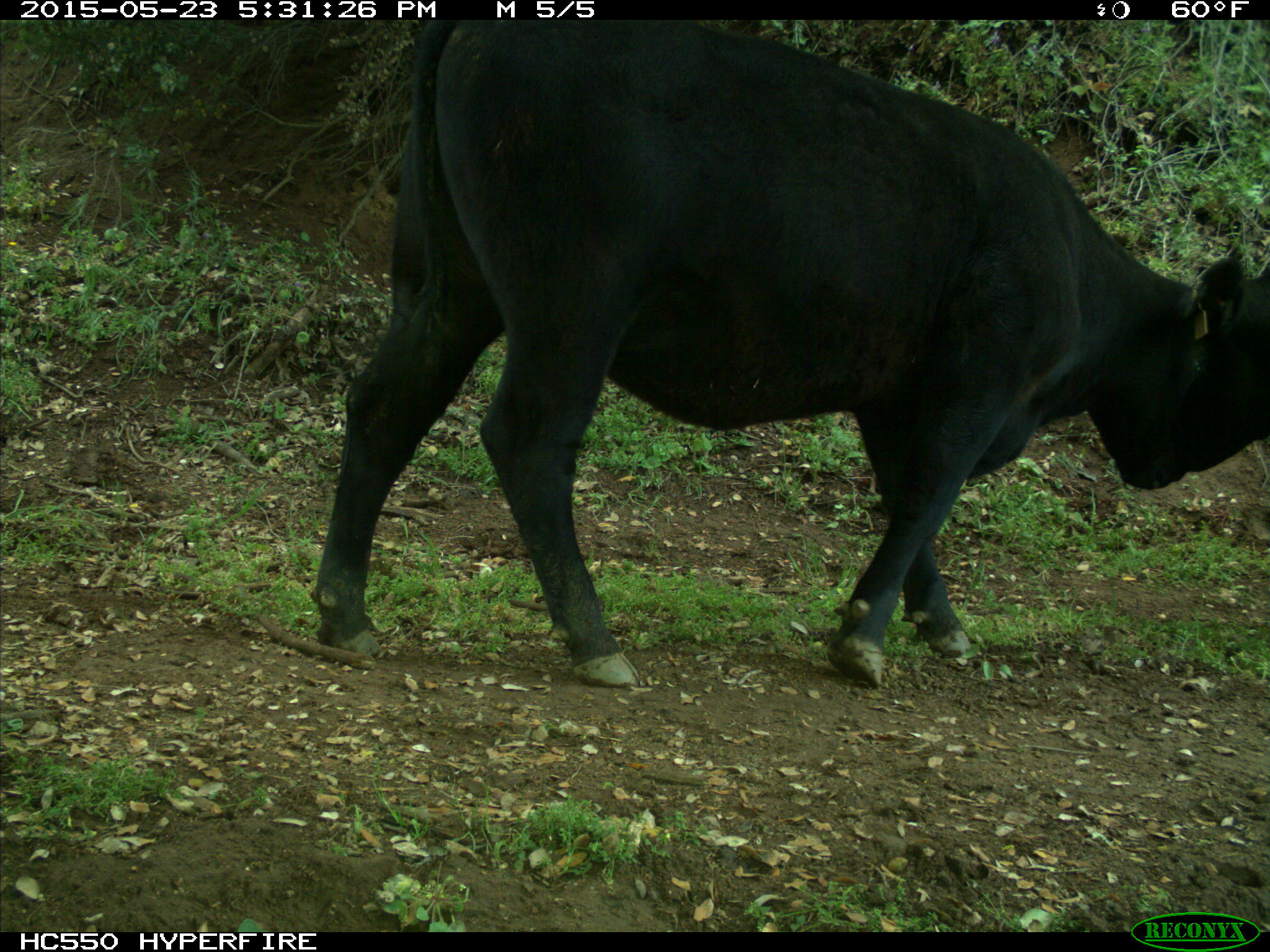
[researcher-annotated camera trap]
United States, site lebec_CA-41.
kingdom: Animalia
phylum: Chordata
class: Mammalia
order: Artiodactyla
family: Bovidae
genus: Bos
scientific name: Bos taurus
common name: domestic cow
Bos taurus (domestic cow).